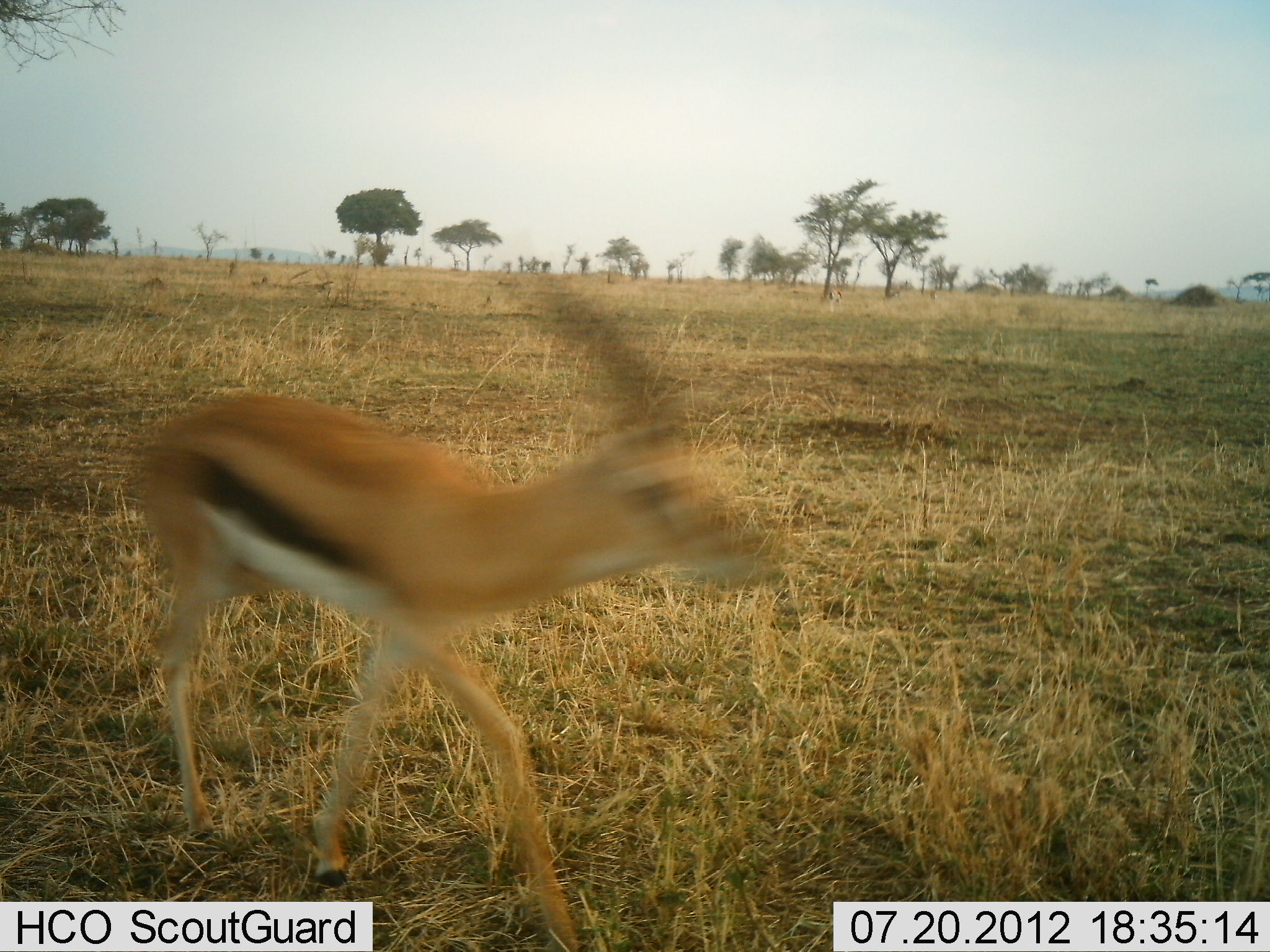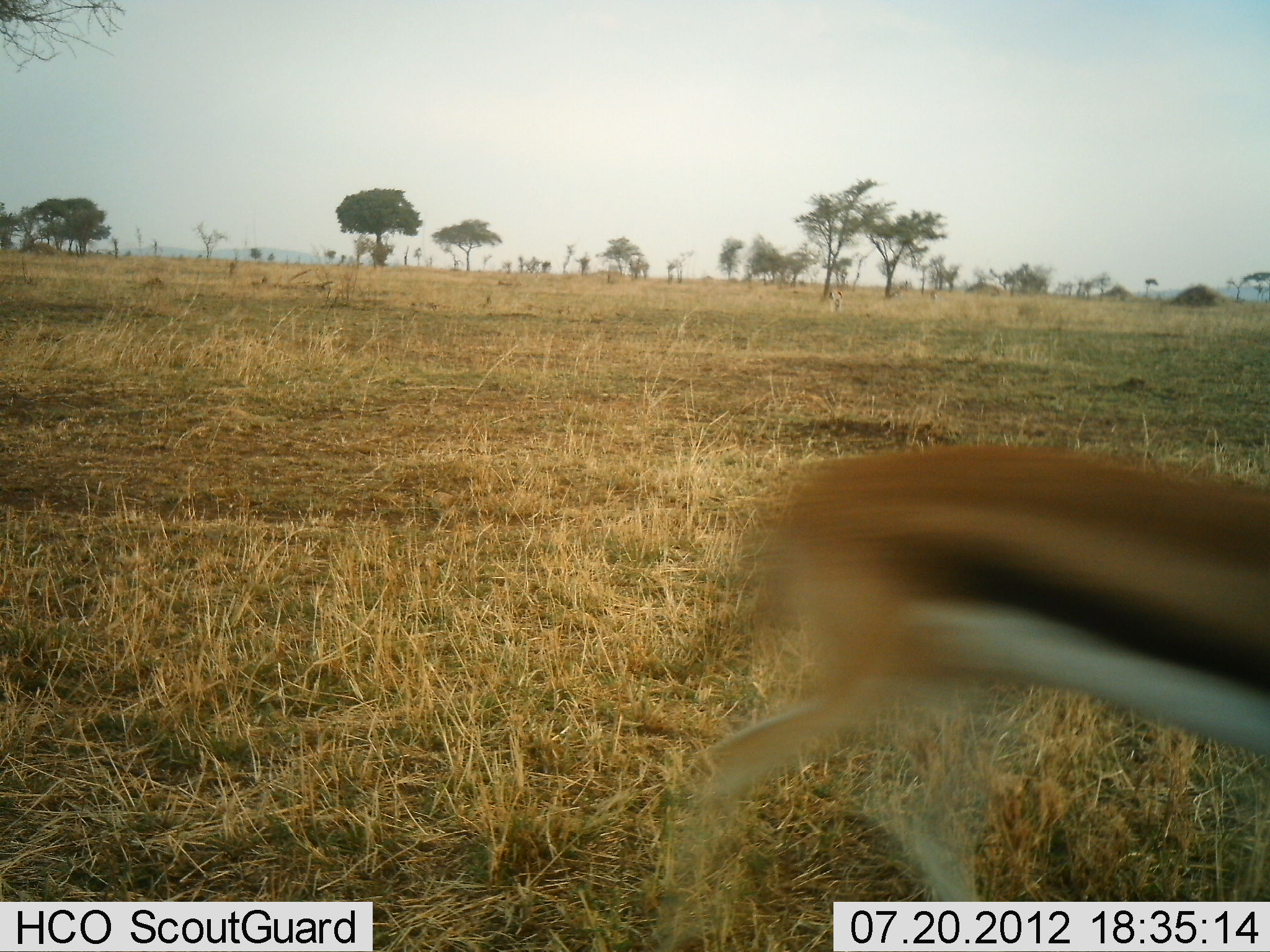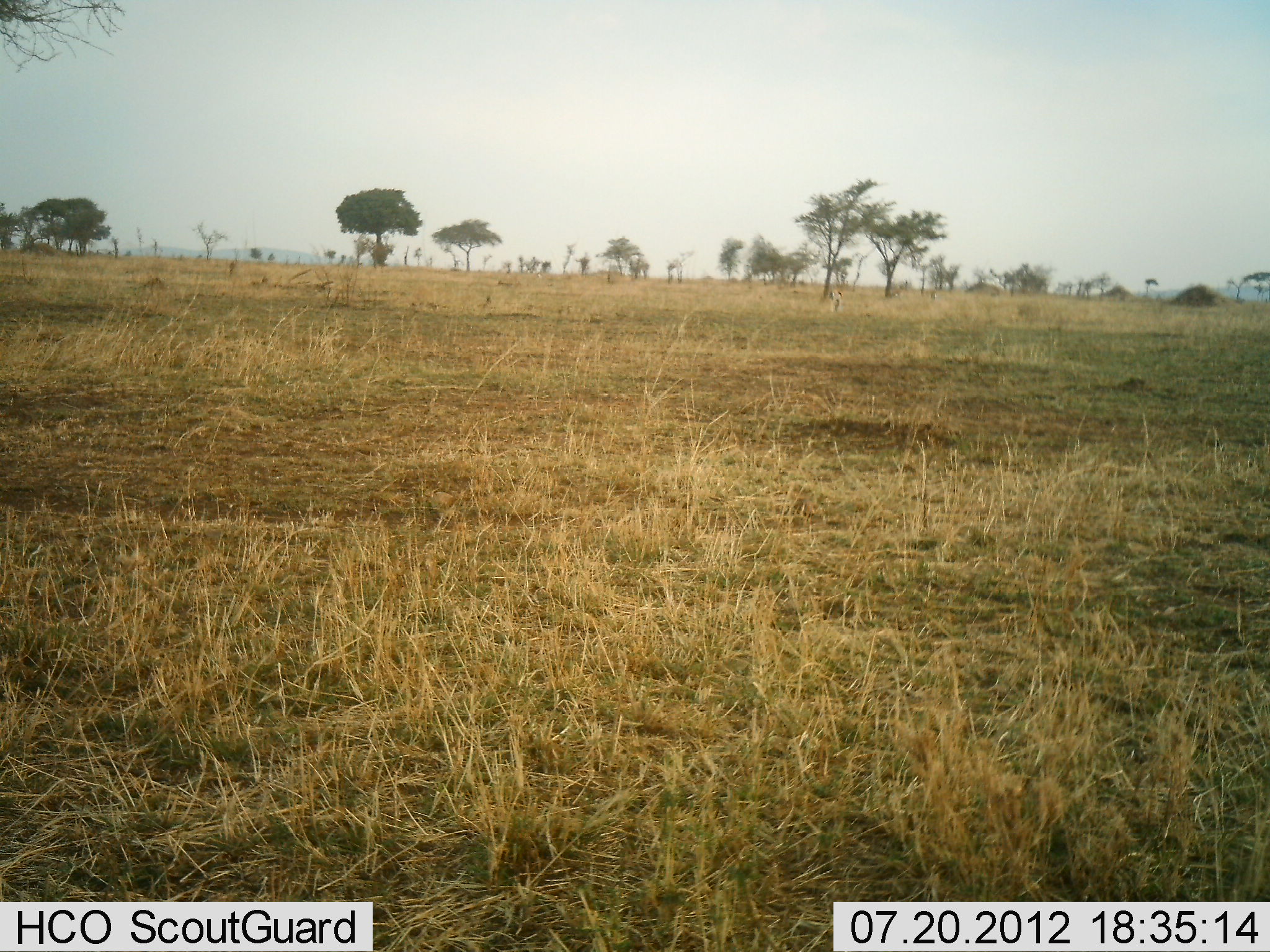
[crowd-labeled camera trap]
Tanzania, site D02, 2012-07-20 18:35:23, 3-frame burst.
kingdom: Animalia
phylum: Chordata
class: Mammalia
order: Artiodactyla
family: Bovidae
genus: Eudorcas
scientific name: Eudorcas thomsonii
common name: thomson's gazelle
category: gazellethomsons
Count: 1.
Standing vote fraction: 10%.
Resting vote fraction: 0%.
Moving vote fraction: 100%.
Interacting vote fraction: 0%.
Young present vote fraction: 0%.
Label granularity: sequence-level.